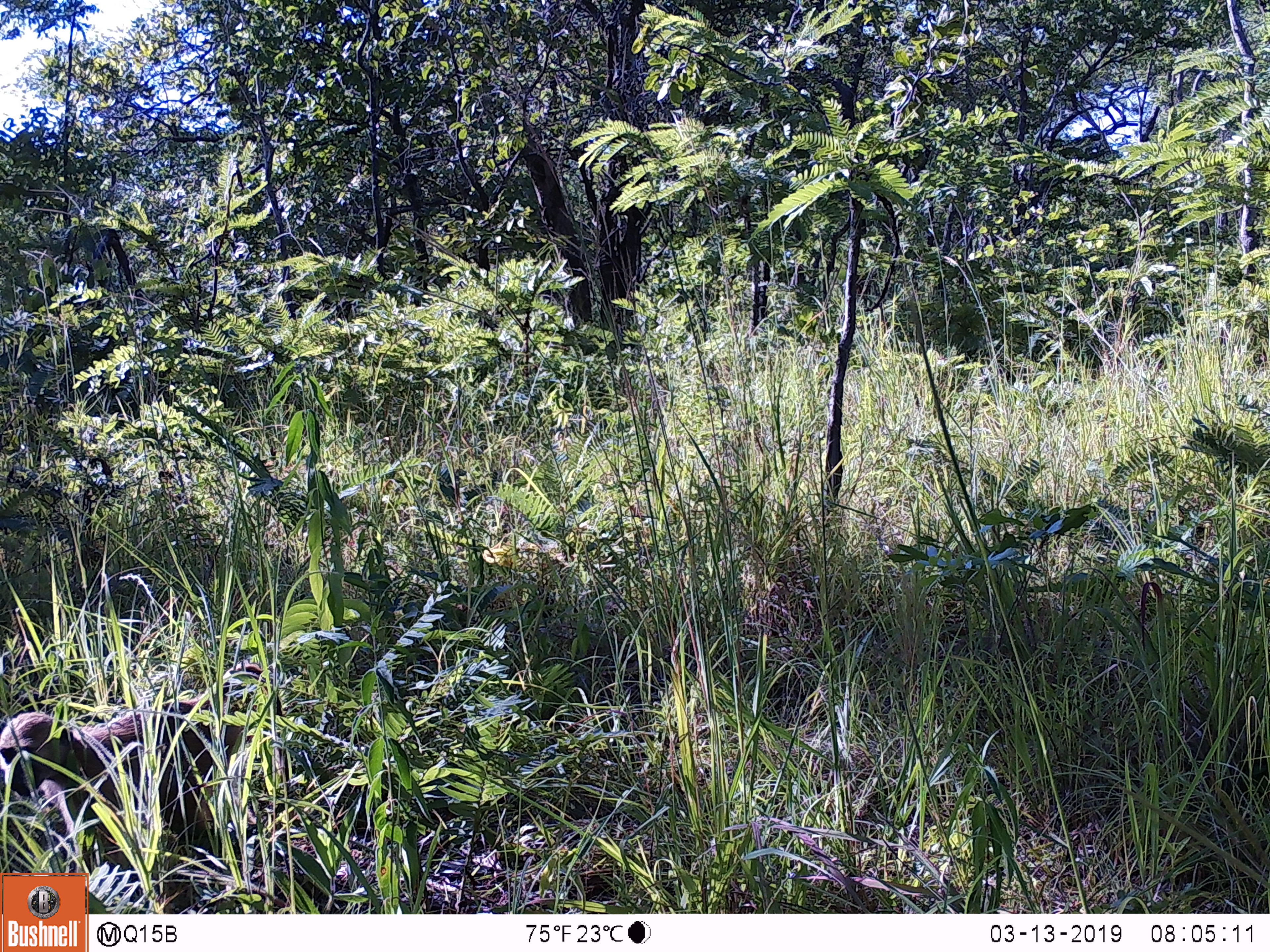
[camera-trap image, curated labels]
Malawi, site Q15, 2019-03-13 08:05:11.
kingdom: Animalia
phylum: Chordata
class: Mammalia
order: Primates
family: Cercopithecidae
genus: Papio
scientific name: Papio cynocephalus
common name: yellow baboon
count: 1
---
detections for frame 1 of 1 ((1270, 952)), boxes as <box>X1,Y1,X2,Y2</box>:
yellow baboon: <box>0,660,295,871</box>